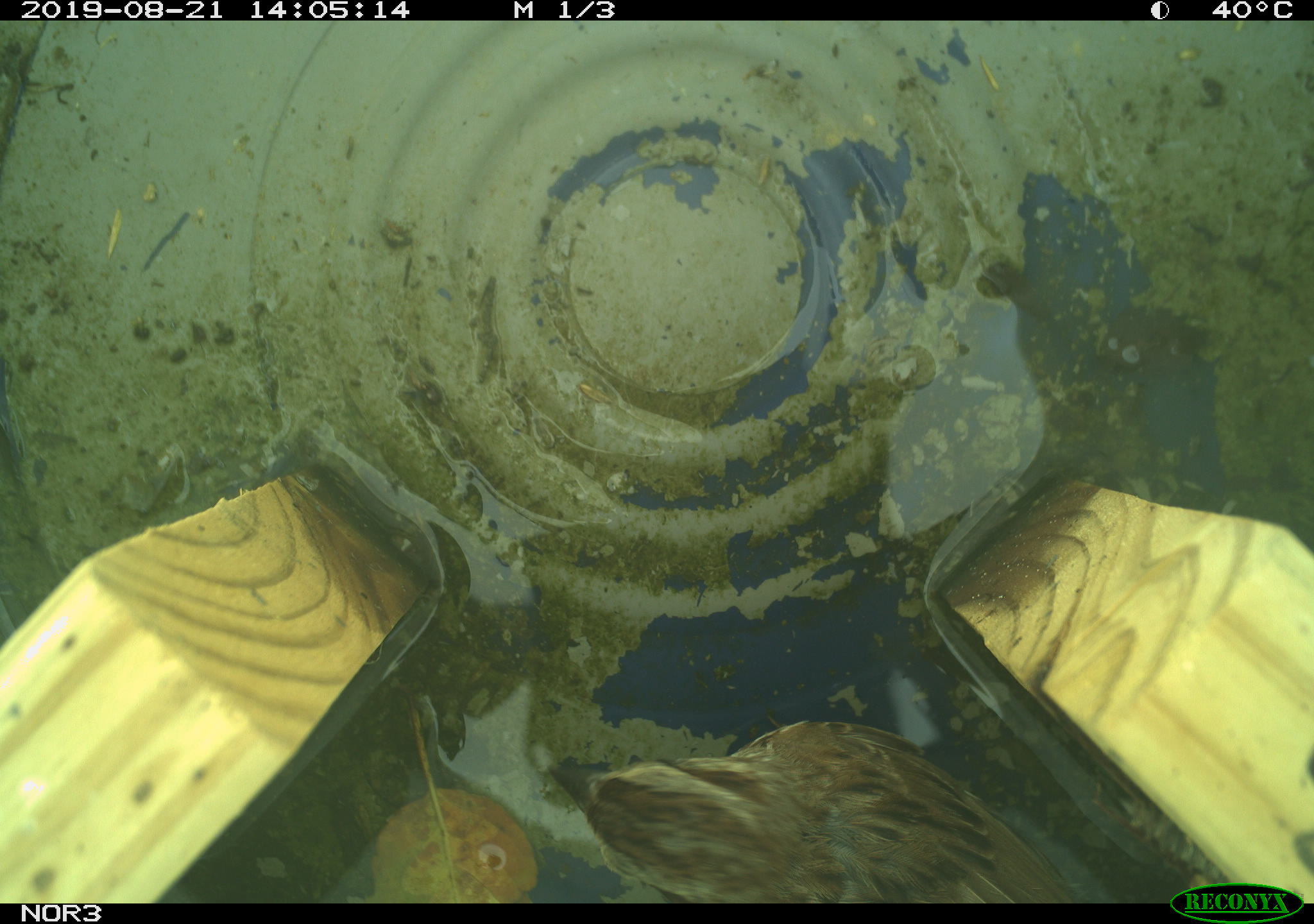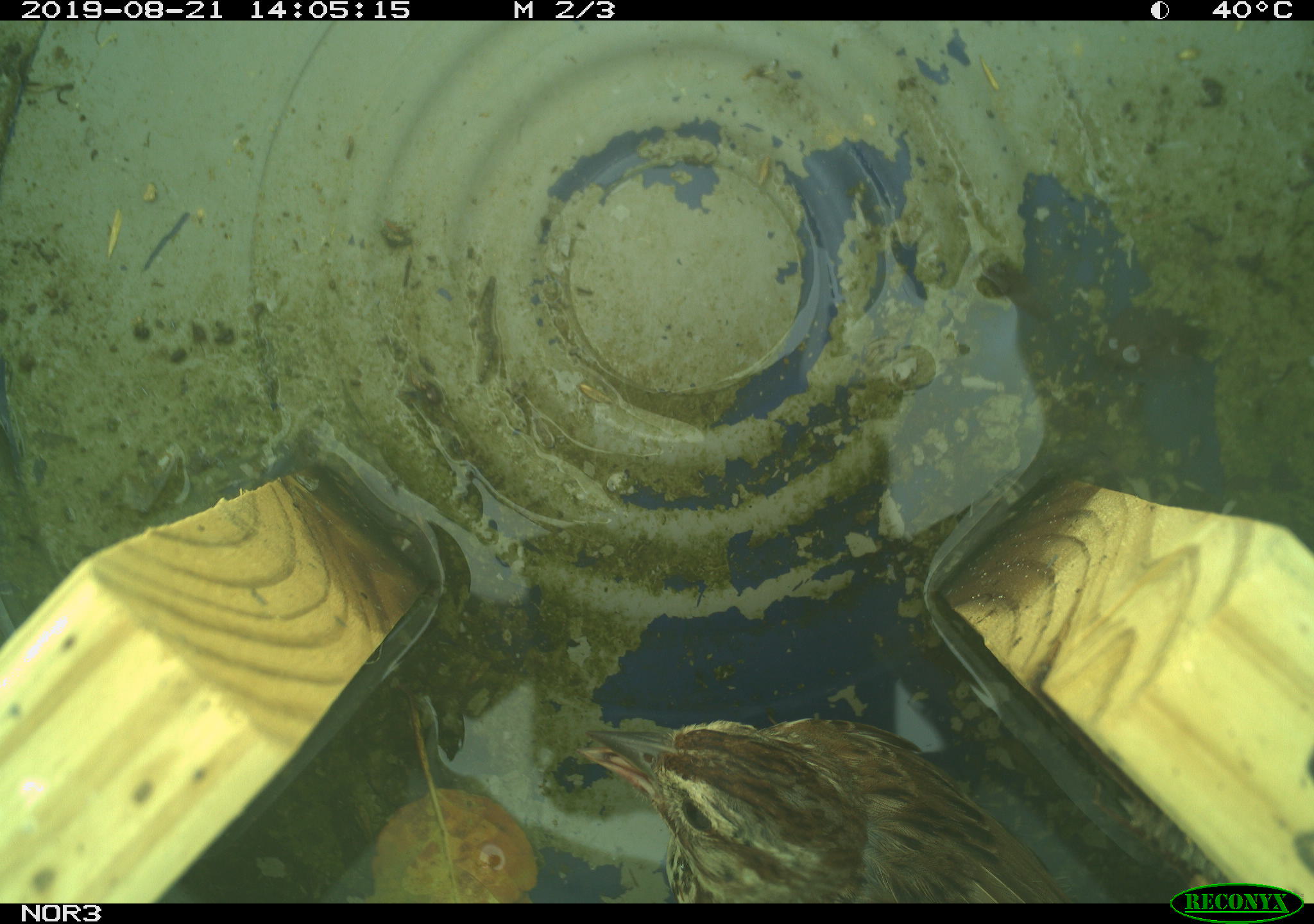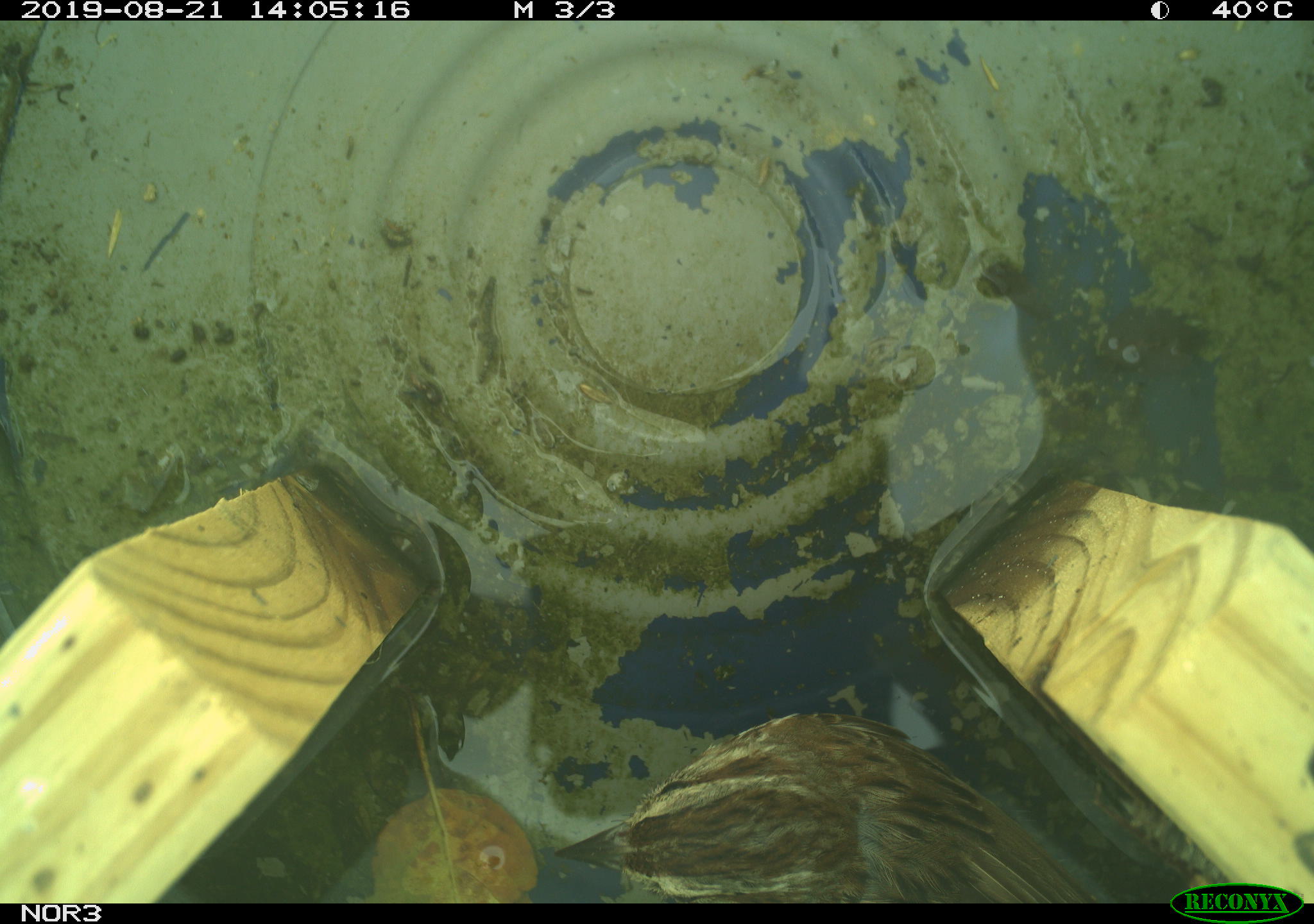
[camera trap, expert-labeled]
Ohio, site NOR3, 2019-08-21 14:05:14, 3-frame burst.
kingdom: Animalia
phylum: Chordata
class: Aves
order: Passeriformes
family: Passerellidae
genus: Melospiza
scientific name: Melospiza melodia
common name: song sparrow